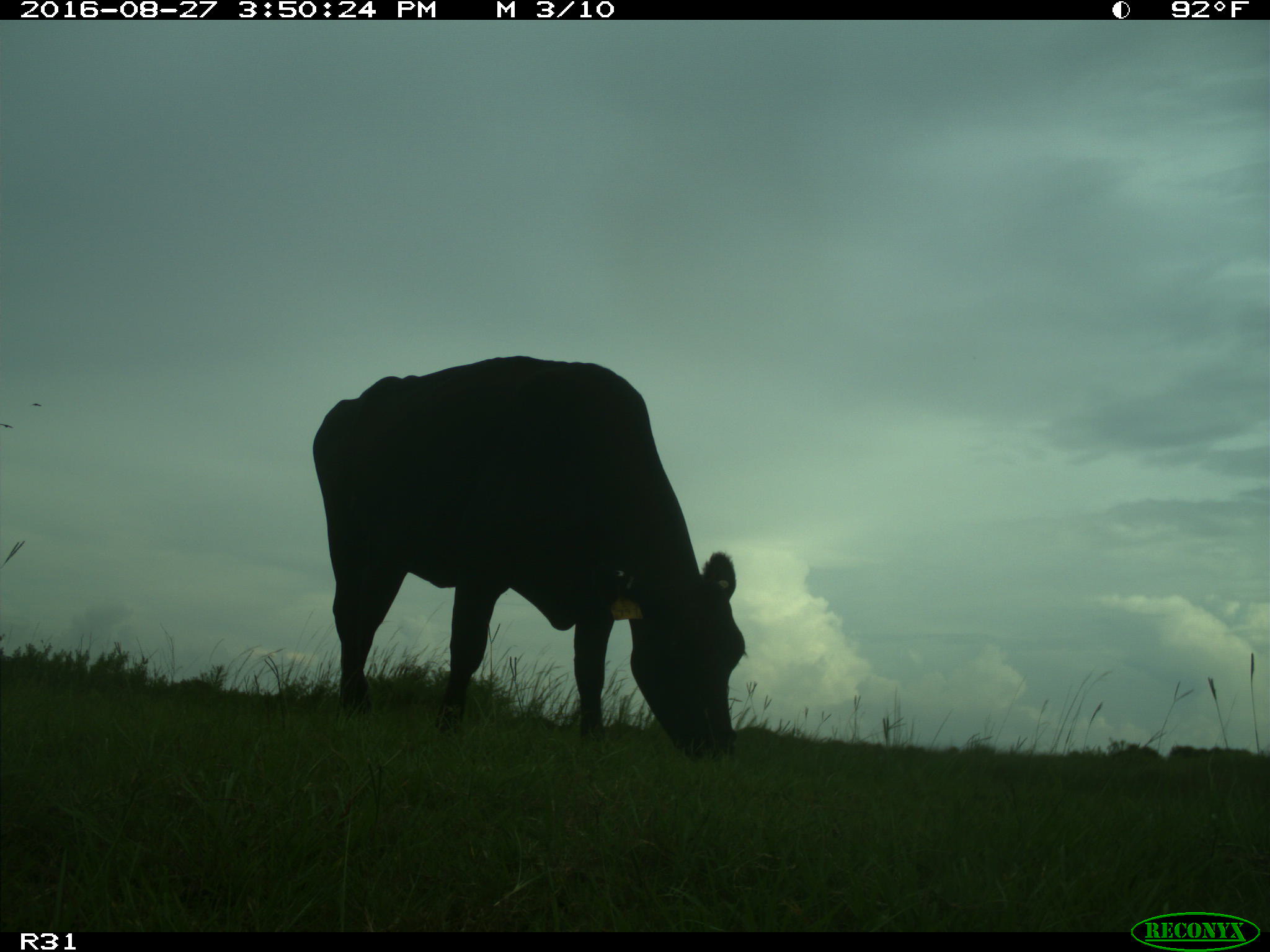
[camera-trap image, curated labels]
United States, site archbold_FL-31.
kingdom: Animalia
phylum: Chordata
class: Mammalia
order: Artiodactyla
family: Bovidae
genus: Bos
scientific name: Bos taurus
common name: domestic cow